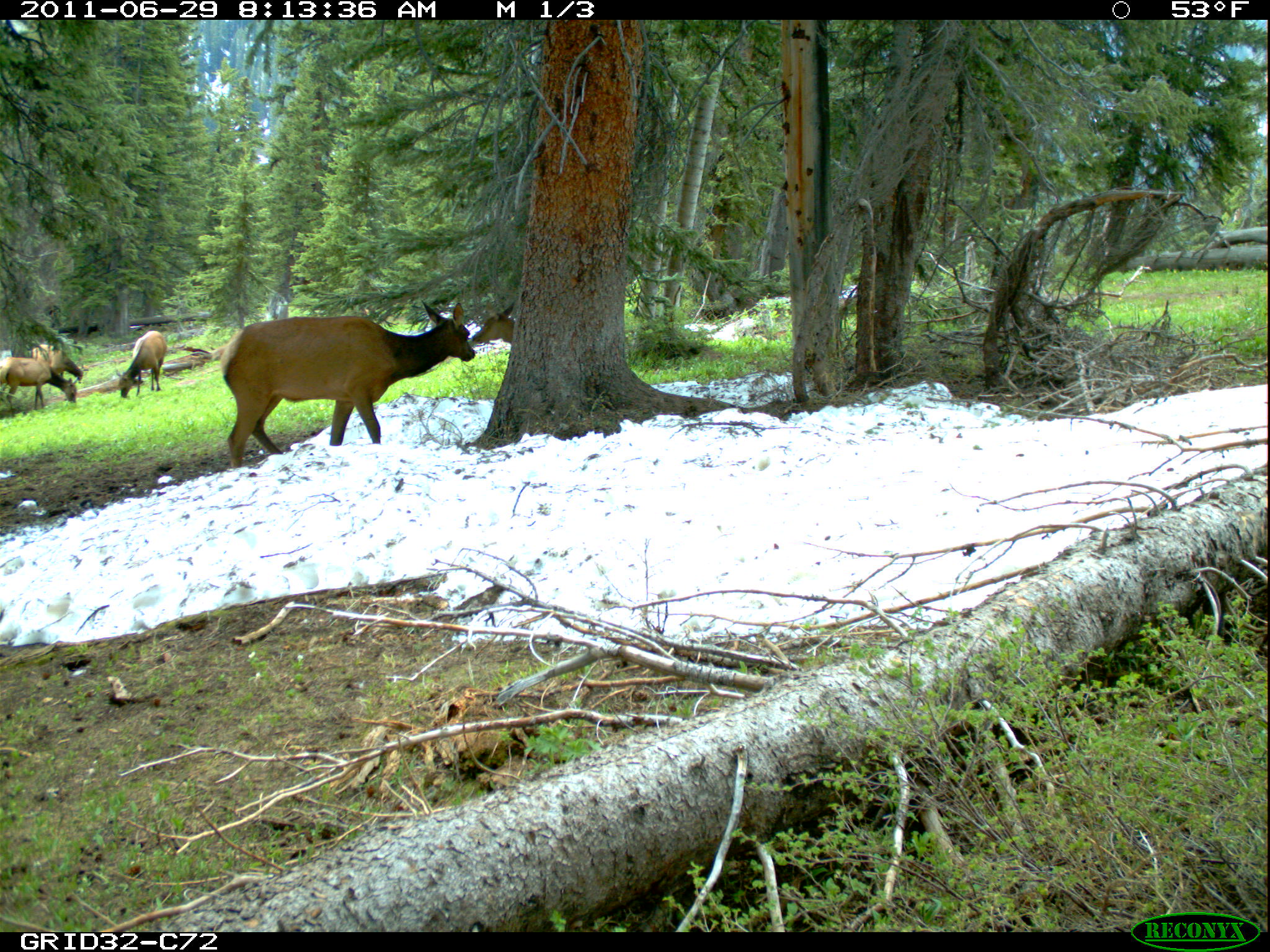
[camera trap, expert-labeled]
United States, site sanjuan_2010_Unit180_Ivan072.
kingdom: Animalia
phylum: Chordata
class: Mammalia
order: Artiodactyla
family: Cervidae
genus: Cervus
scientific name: Cervus elaphus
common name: red deer